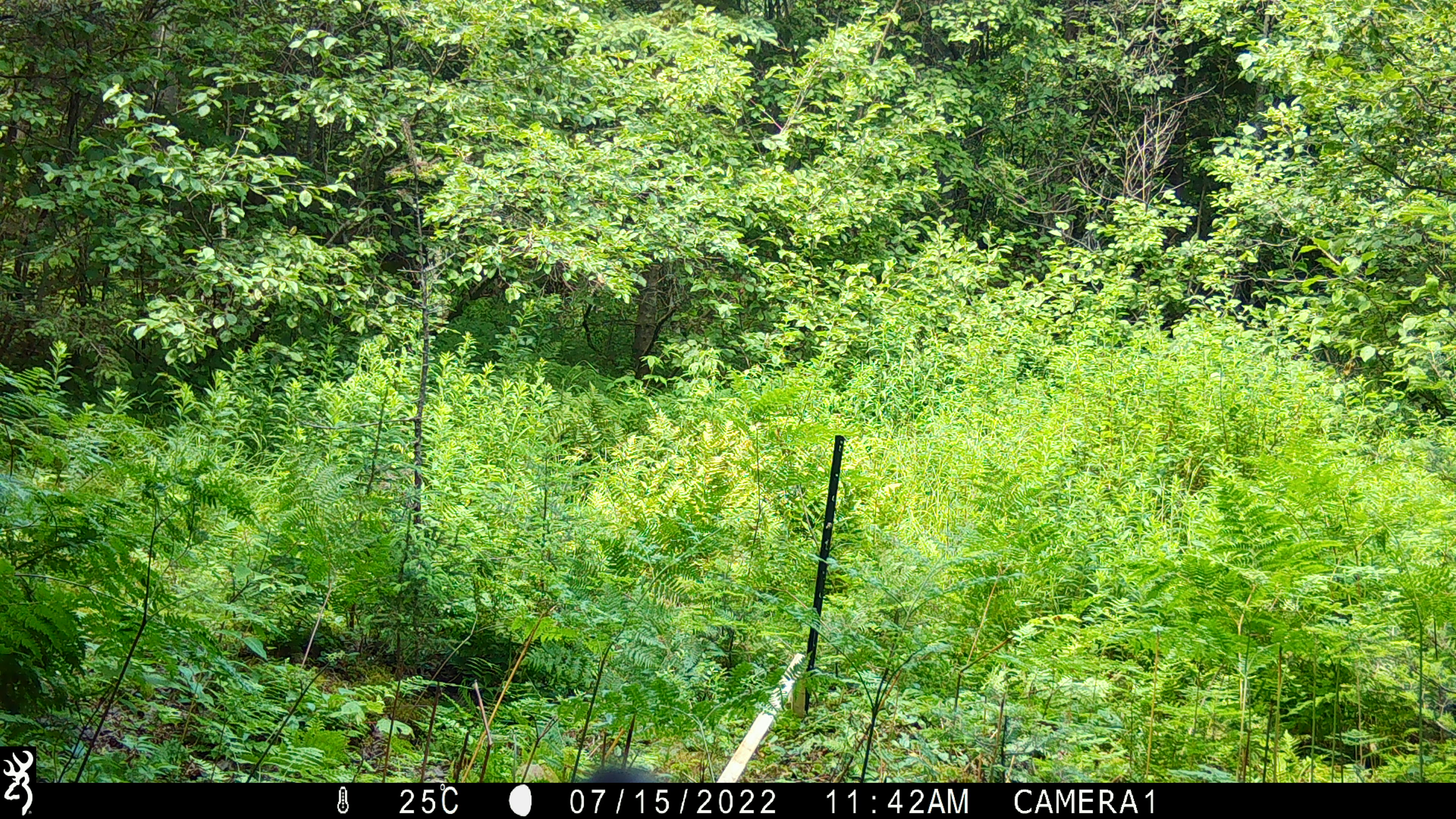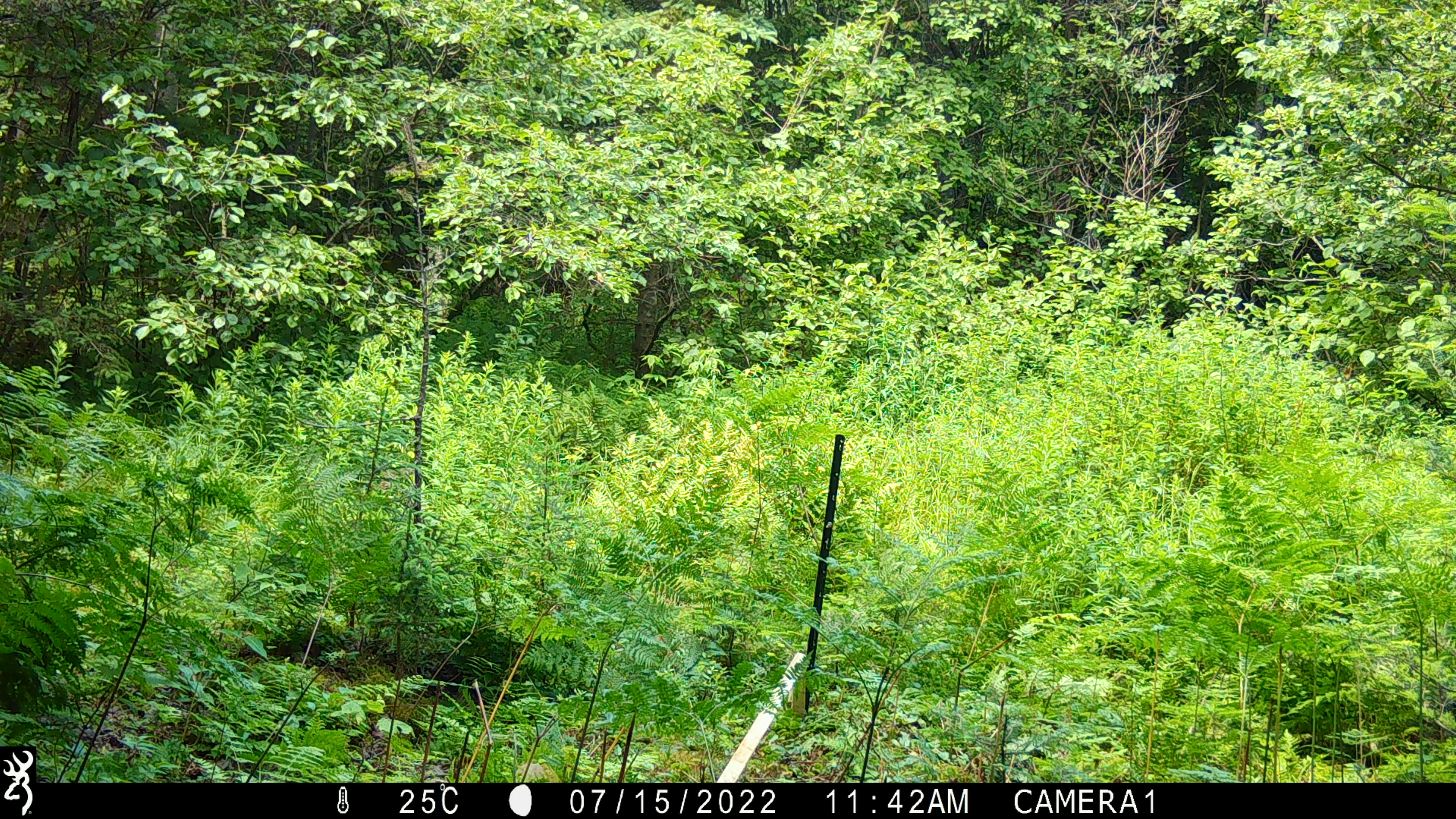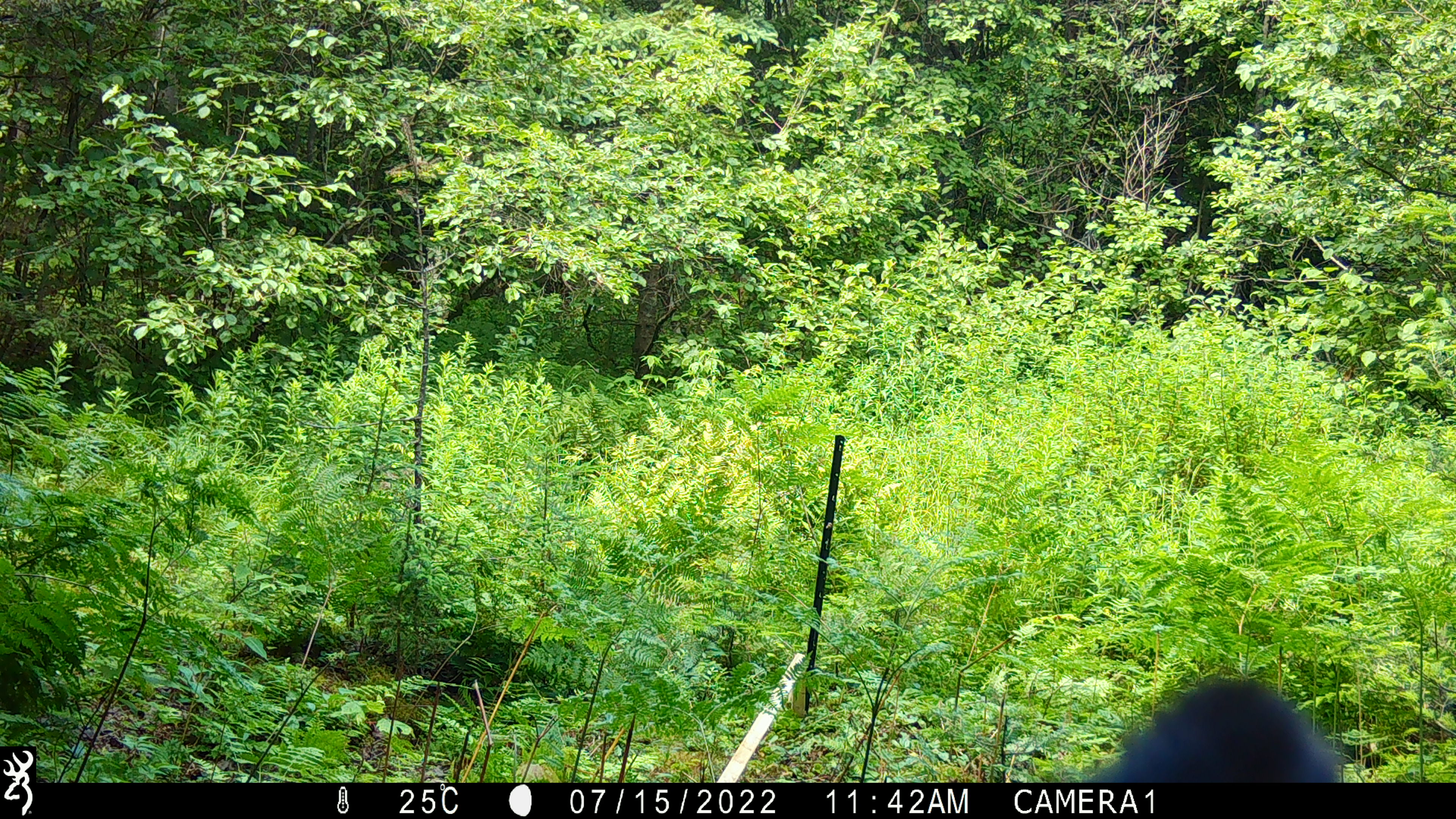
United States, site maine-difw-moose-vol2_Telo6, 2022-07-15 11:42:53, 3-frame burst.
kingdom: Animalia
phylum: Chordata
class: Mammalia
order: Carnivora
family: Ursidae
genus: Ursus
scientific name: Ursus americanus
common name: black bear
Black bear (Ursus americanus).